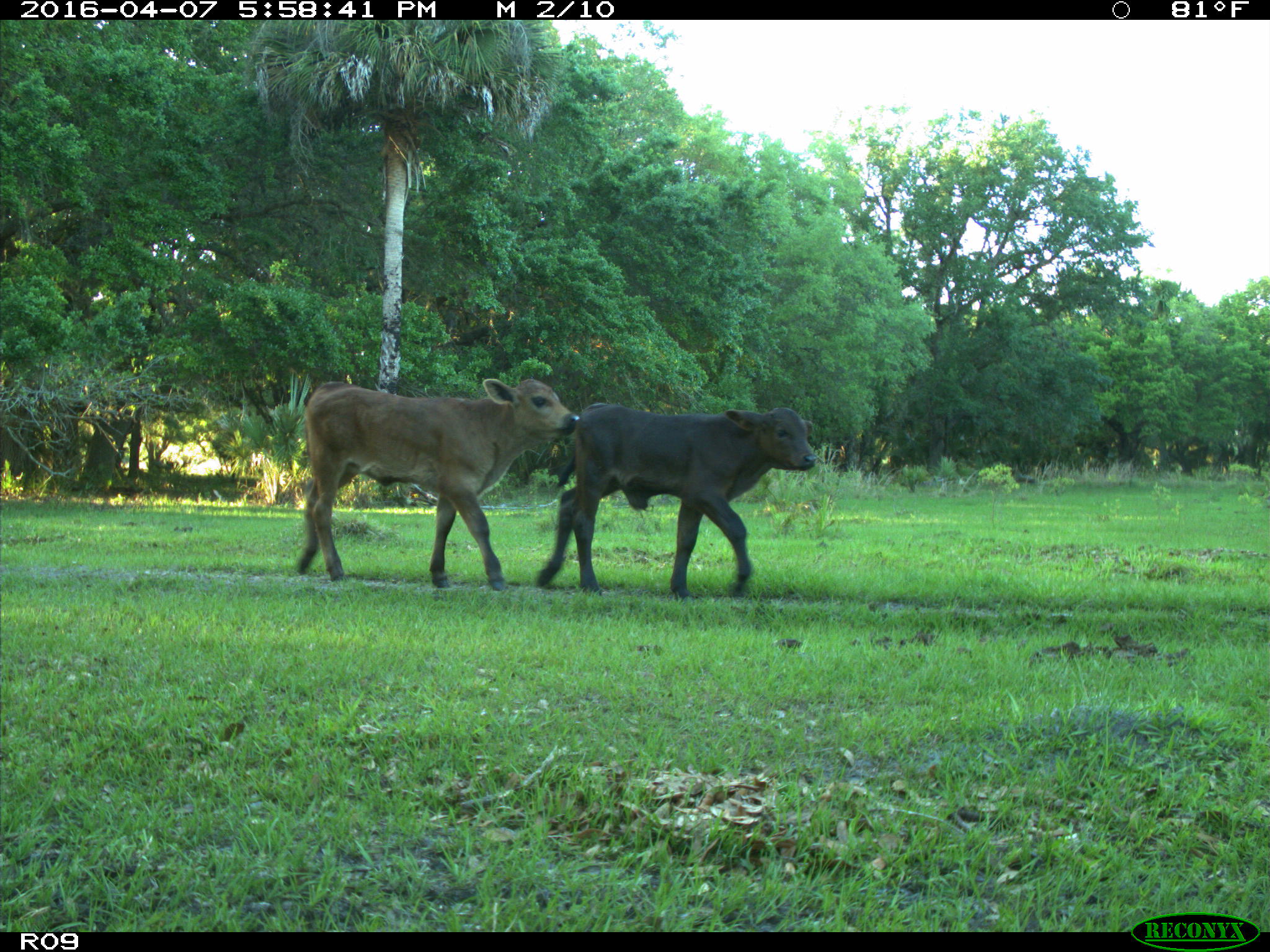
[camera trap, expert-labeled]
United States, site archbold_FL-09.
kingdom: Animalia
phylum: Chordata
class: Mammalia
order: Artiodactyla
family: Bovidae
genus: Bos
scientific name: Bos taurus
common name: domestic cow